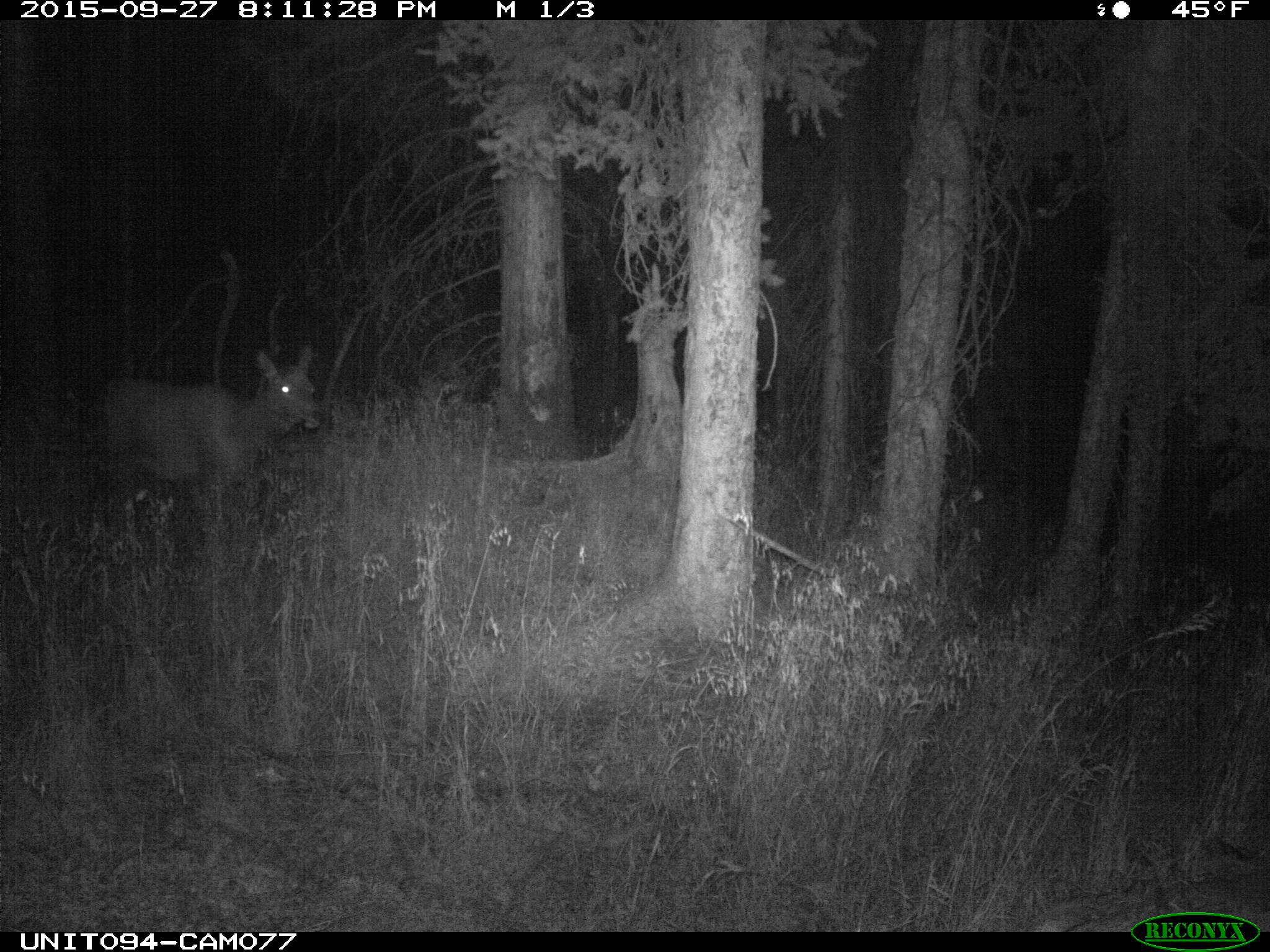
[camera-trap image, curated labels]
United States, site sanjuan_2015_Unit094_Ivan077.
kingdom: Animalia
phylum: Chordata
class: Mammalia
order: Artiodactyla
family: Cervidae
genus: Cervus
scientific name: Cervus elaphus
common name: red deer